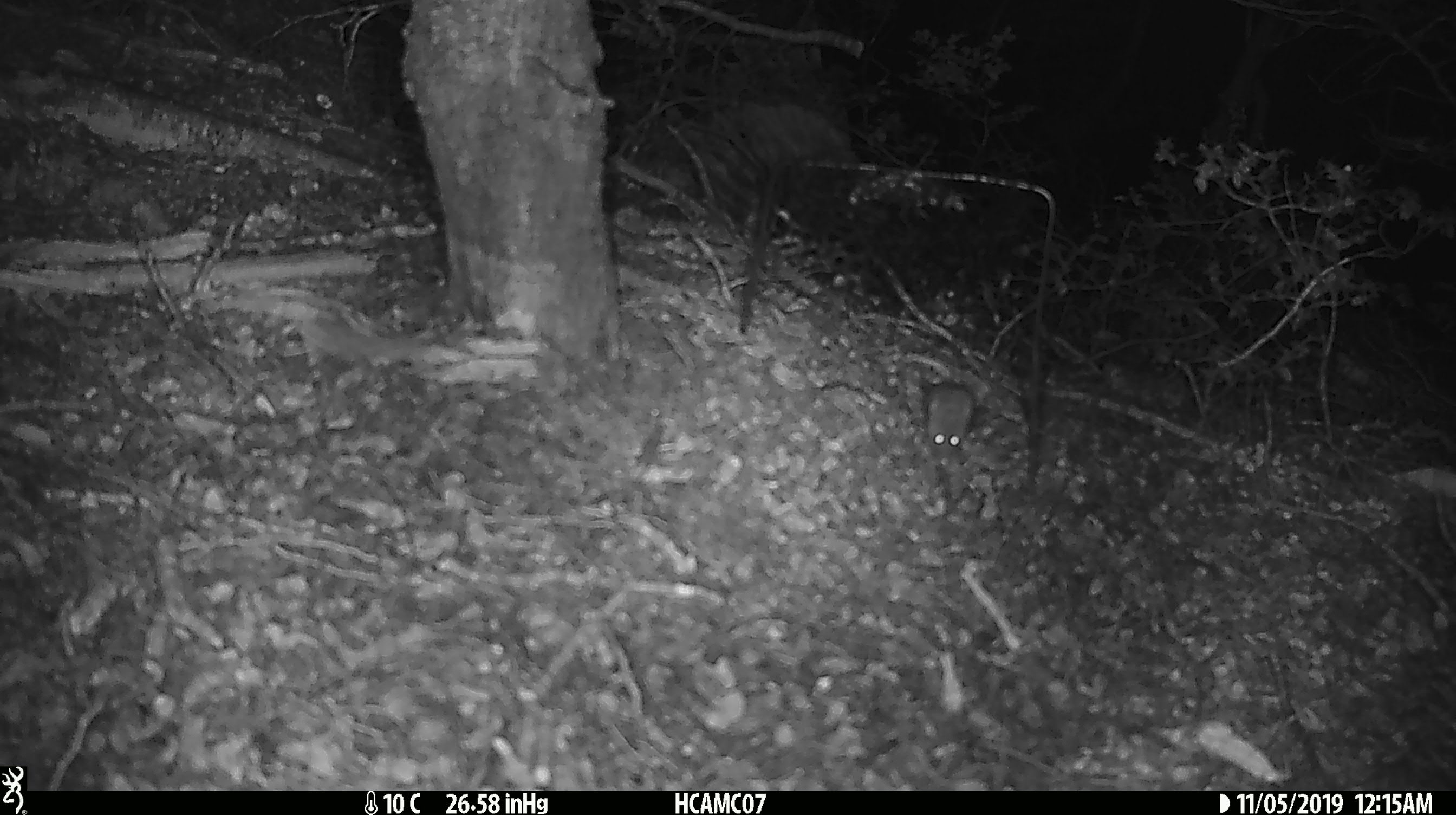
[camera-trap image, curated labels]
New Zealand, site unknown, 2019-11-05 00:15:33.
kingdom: Animalia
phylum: Chordata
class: Mammalia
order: Rodentia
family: Muridae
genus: Mus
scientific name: Mus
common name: mouse